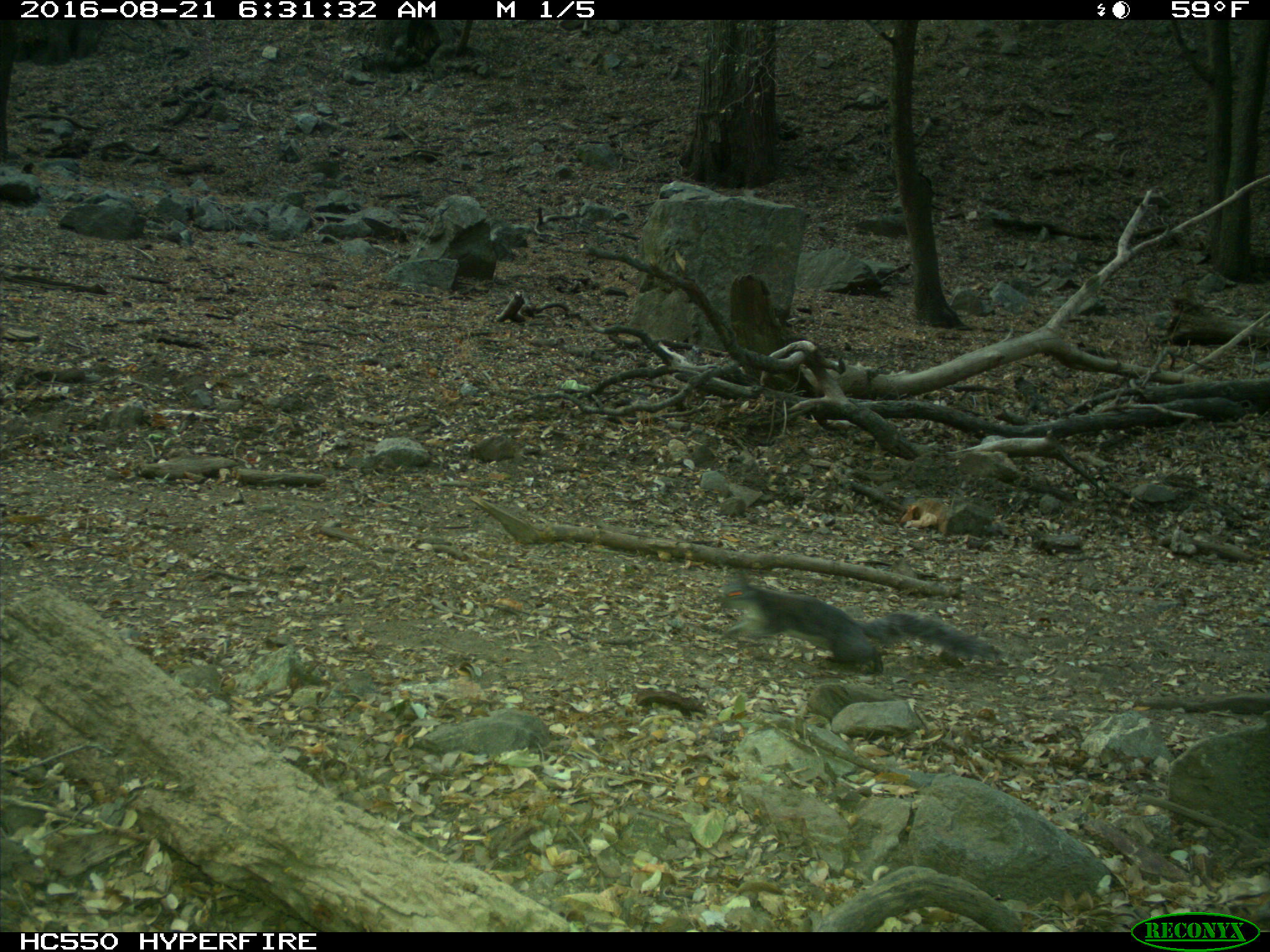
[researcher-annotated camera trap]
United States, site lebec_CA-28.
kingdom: Animalia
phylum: Chordata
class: Mammalia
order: Rodentia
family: Sciuridae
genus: Sciurus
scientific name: Sciurus carolinensis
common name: eastern gray squirrel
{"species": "Sciurus carolinensis (eastern gray squirrel)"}